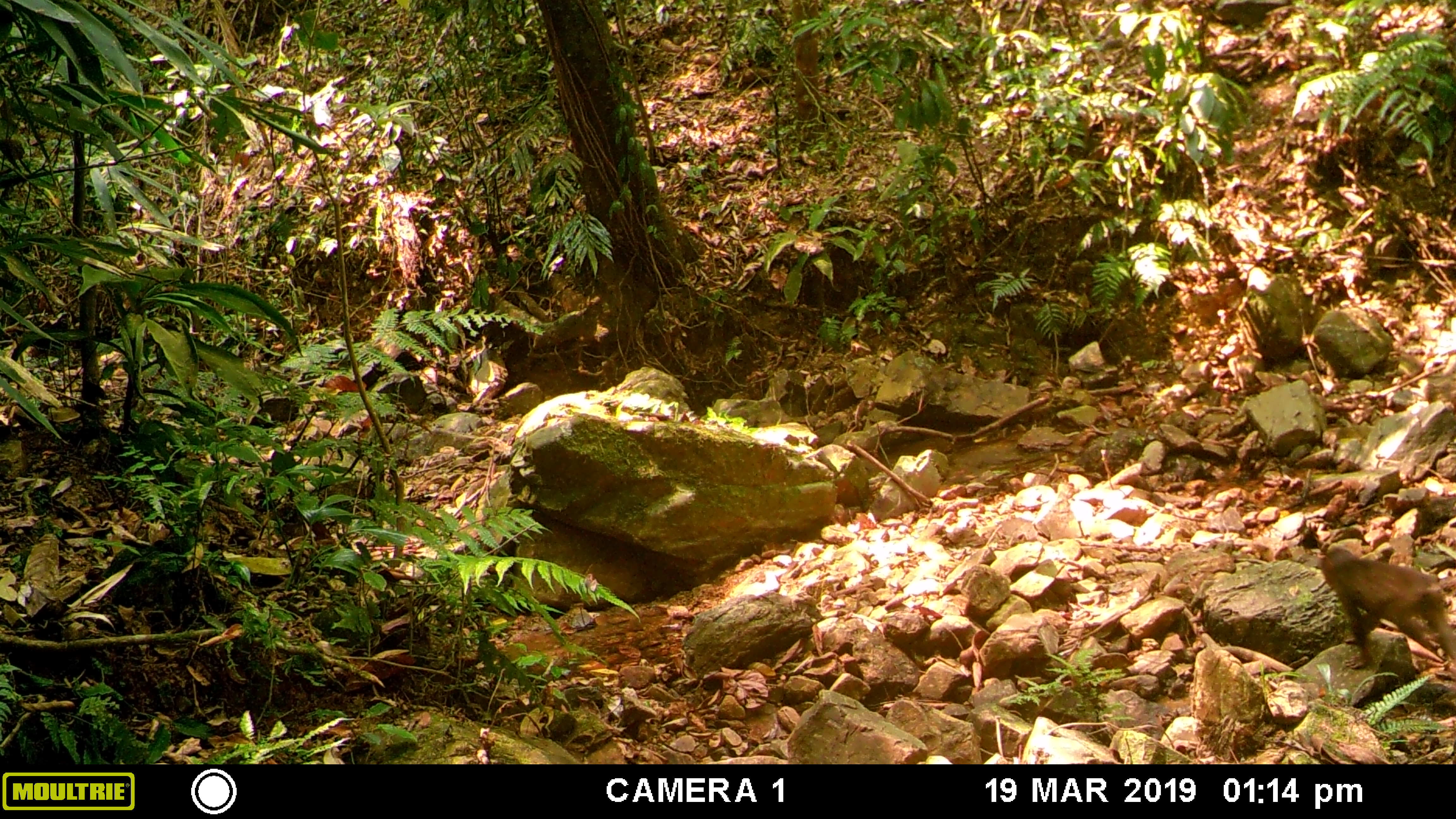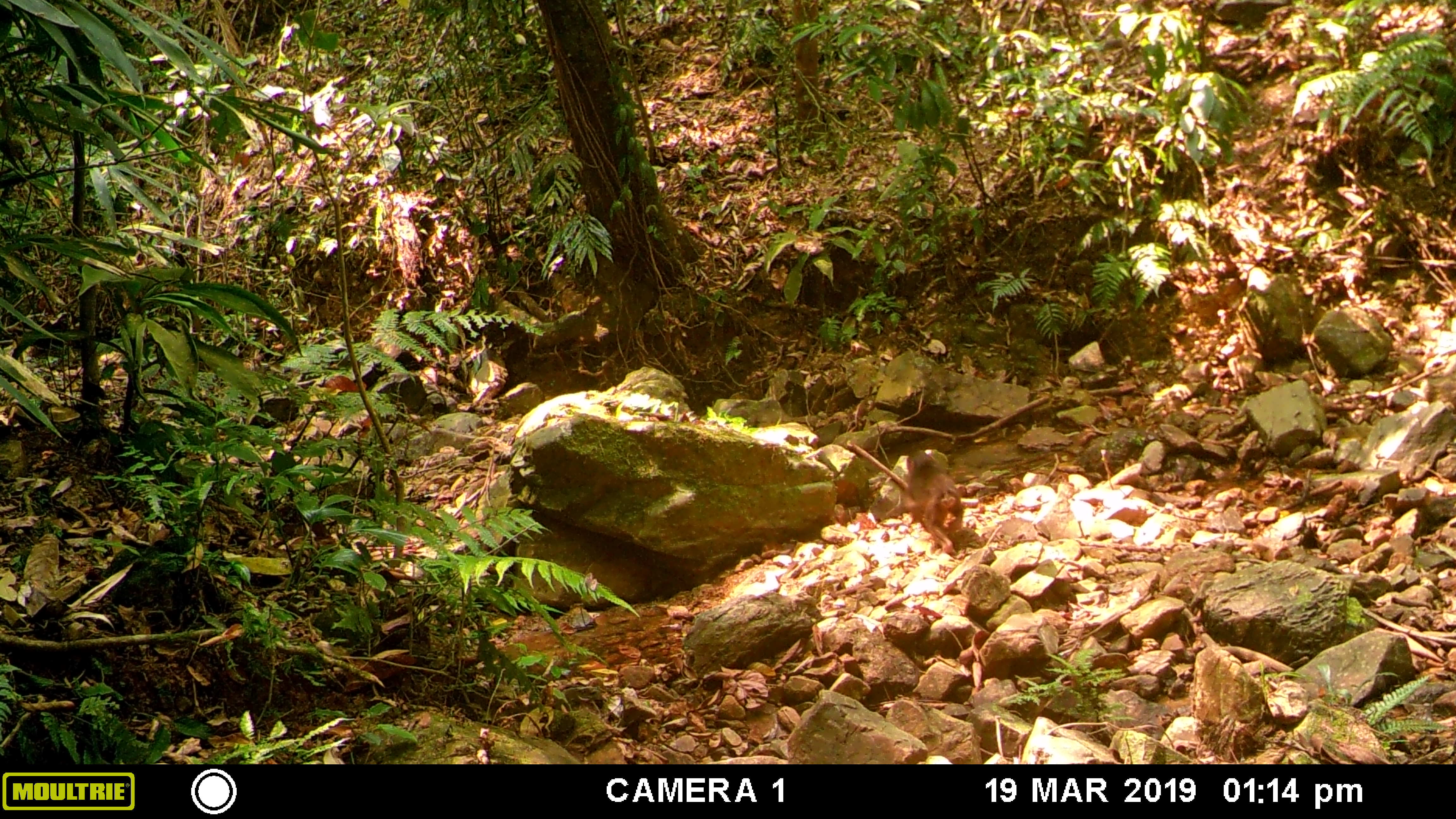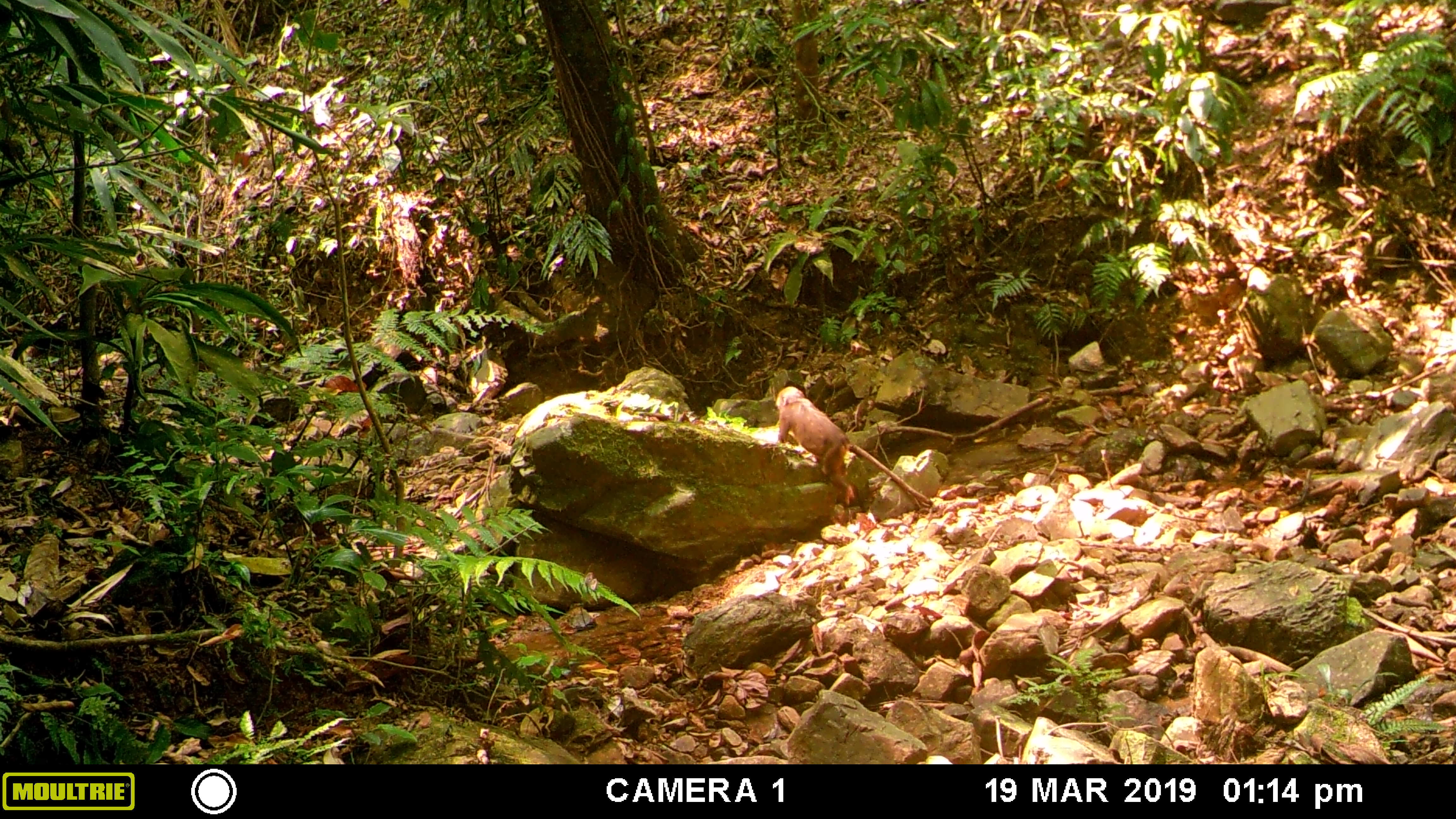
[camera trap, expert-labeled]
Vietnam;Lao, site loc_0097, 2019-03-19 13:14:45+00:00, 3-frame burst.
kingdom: Animalia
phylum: Chordata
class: Mammalia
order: Primates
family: Cercopithecidae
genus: Macaca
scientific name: Macaca arctoides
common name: stump-tailed macaque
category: stump tailed macaque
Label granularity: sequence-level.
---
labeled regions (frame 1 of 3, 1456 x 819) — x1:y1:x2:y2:
stump tailed macaque: 1315:539:1455:673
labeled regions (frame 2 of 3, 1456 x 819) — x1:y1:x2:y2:
stump tailed macaque: 899:448:962:555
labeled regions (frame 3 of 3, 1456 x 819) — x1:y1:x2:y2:
stump tailed macaque: 775:386:856:506